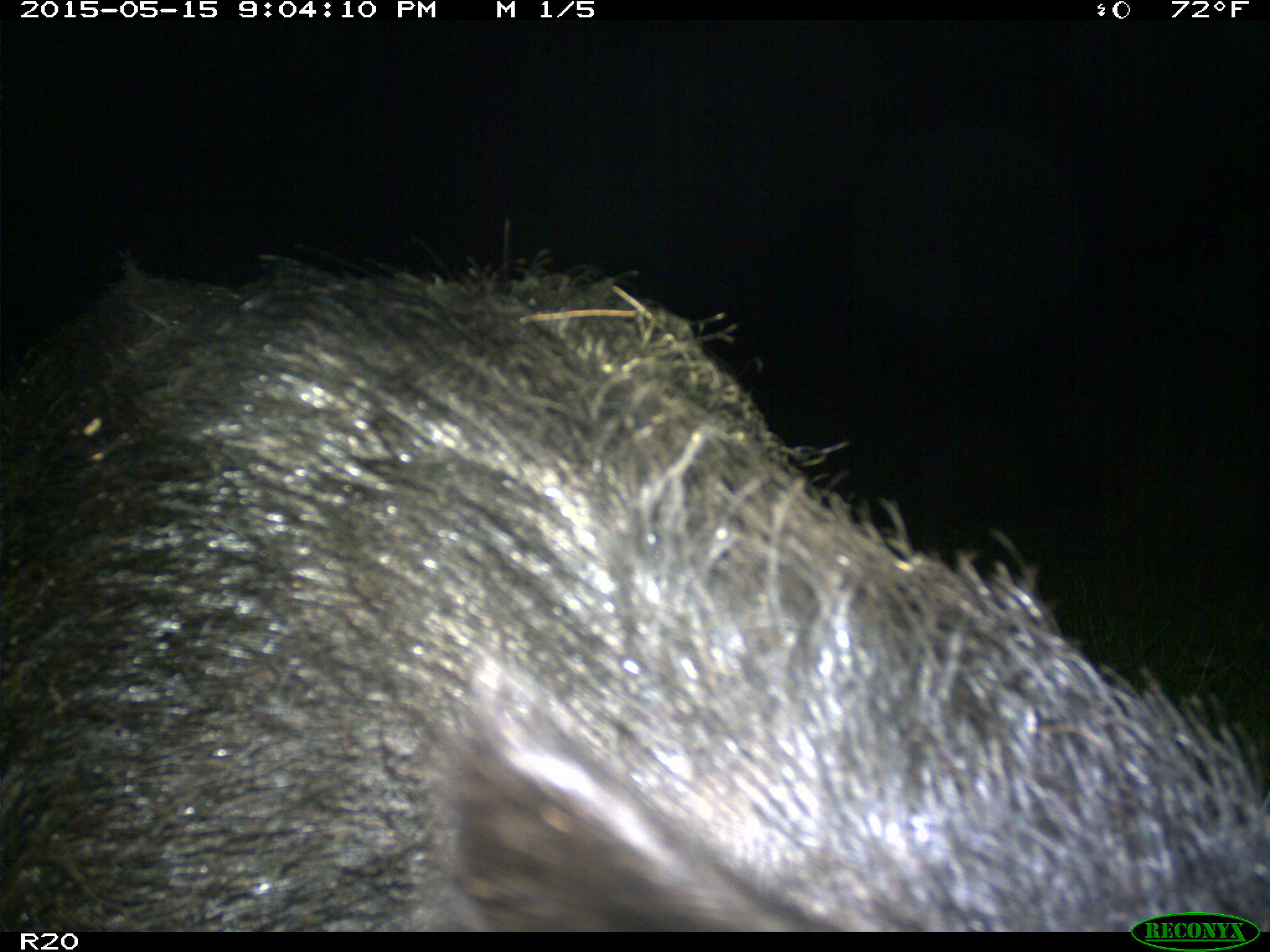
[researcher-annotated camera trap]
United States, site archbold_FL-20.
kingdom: Animalia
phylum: Chordata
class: Mammalia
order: Artiodactyla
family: Suidae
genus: Sus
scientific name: Sus scrofa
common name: wild boar